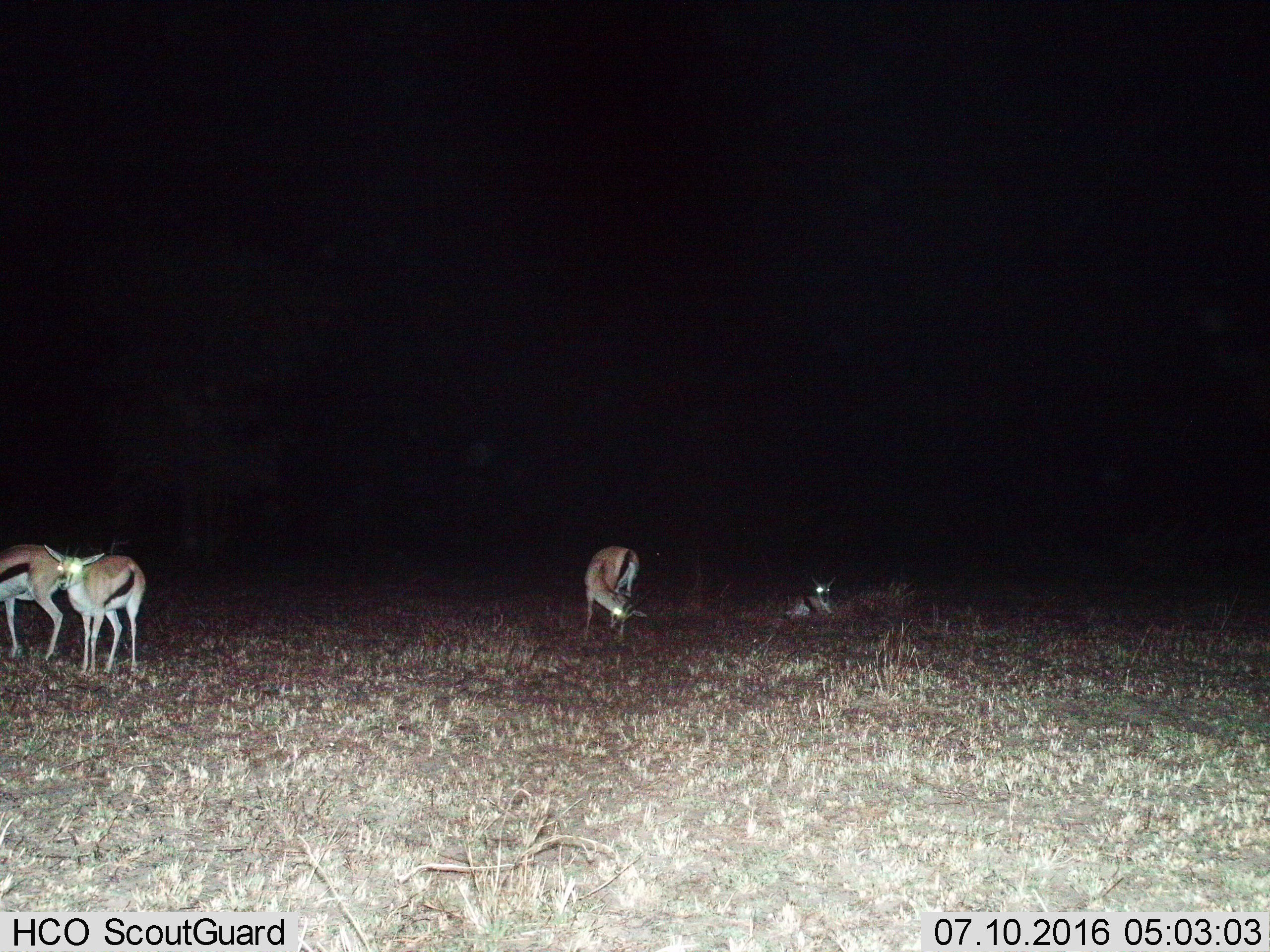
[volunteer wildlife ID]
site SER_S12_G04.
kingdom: Animalia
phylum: Chordata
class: Mammalia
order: Artiodactyla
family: Bovidae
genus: Eudorcas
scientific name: Eudorcas thomsonii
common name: thomson's gazelle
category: gazellethomsons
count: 4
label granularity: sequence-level